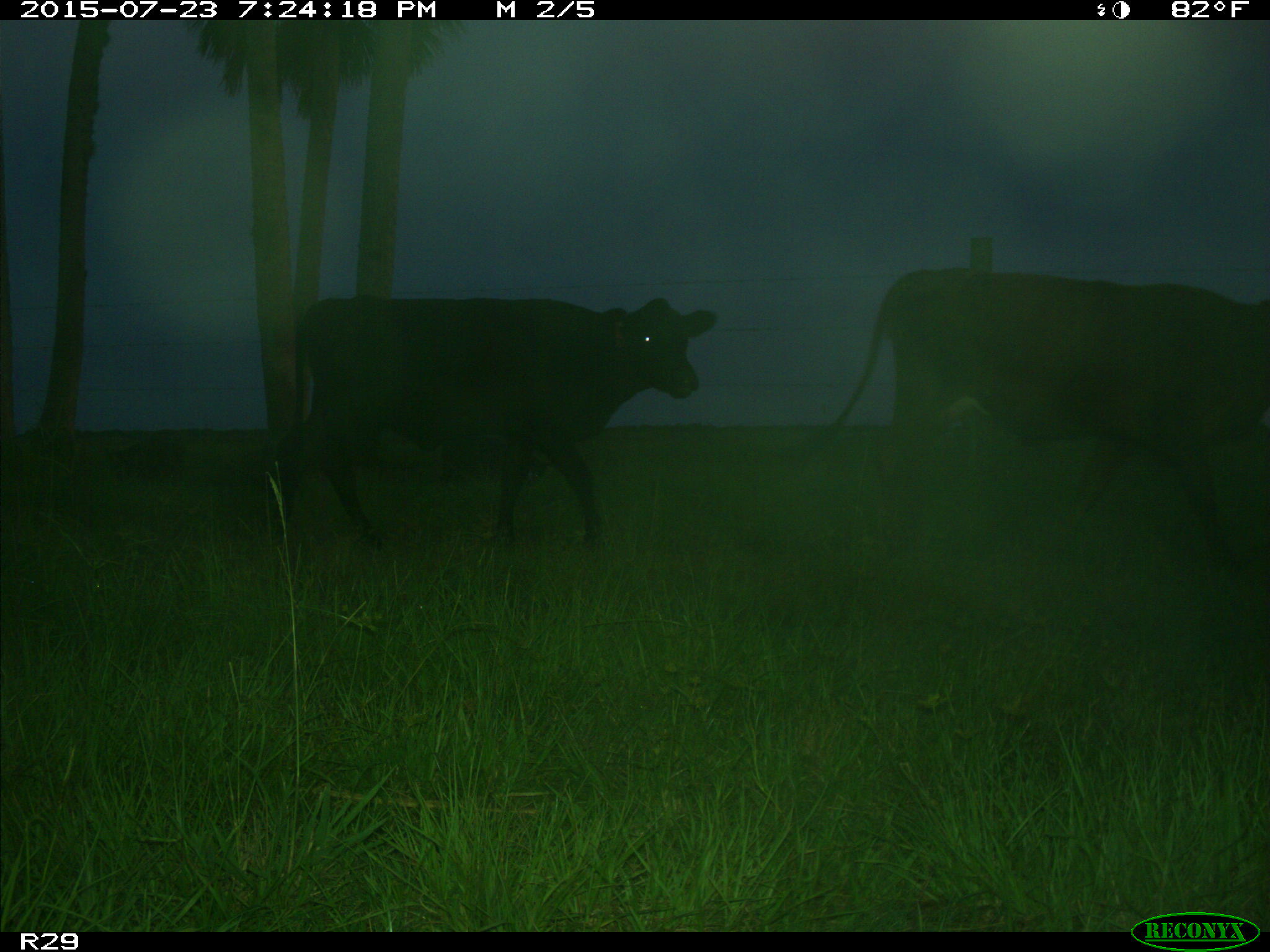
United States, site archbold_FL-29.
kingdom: Animalia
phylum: Chordata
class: Mammalia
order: Artiodactyla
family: Suidae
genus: Sus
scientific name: Sus scrofa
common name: wild boar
Sus scrofa (wild boar).